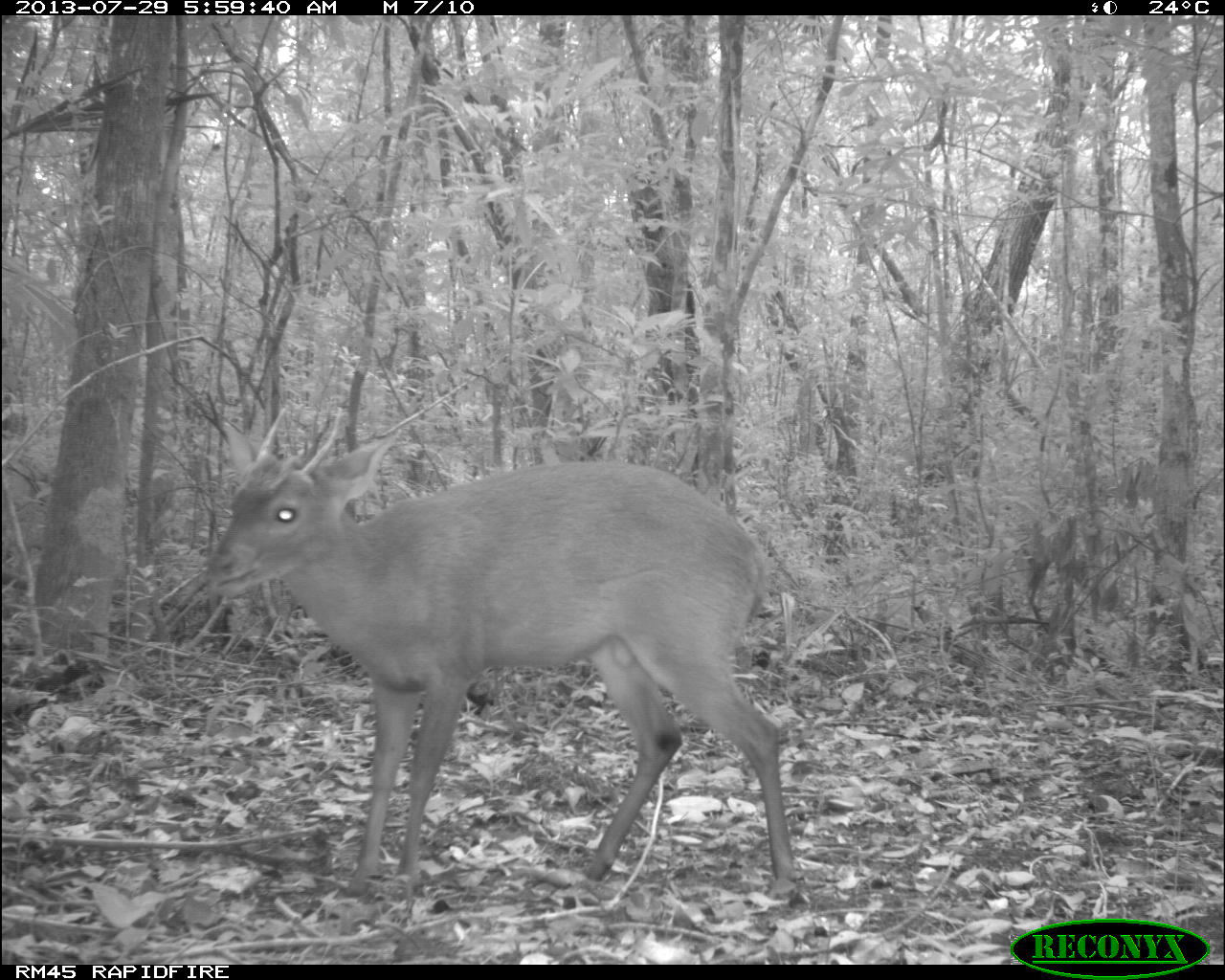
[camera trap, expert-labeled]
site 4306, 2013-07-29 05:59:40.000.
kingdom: Animalia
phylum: Chordata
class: Mammalia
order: Artiodactyla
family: Cervidae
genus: Mazama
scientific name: Mazama temama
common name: central american red brocket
Mazama temama (central american red brocket), count 1, sex male.